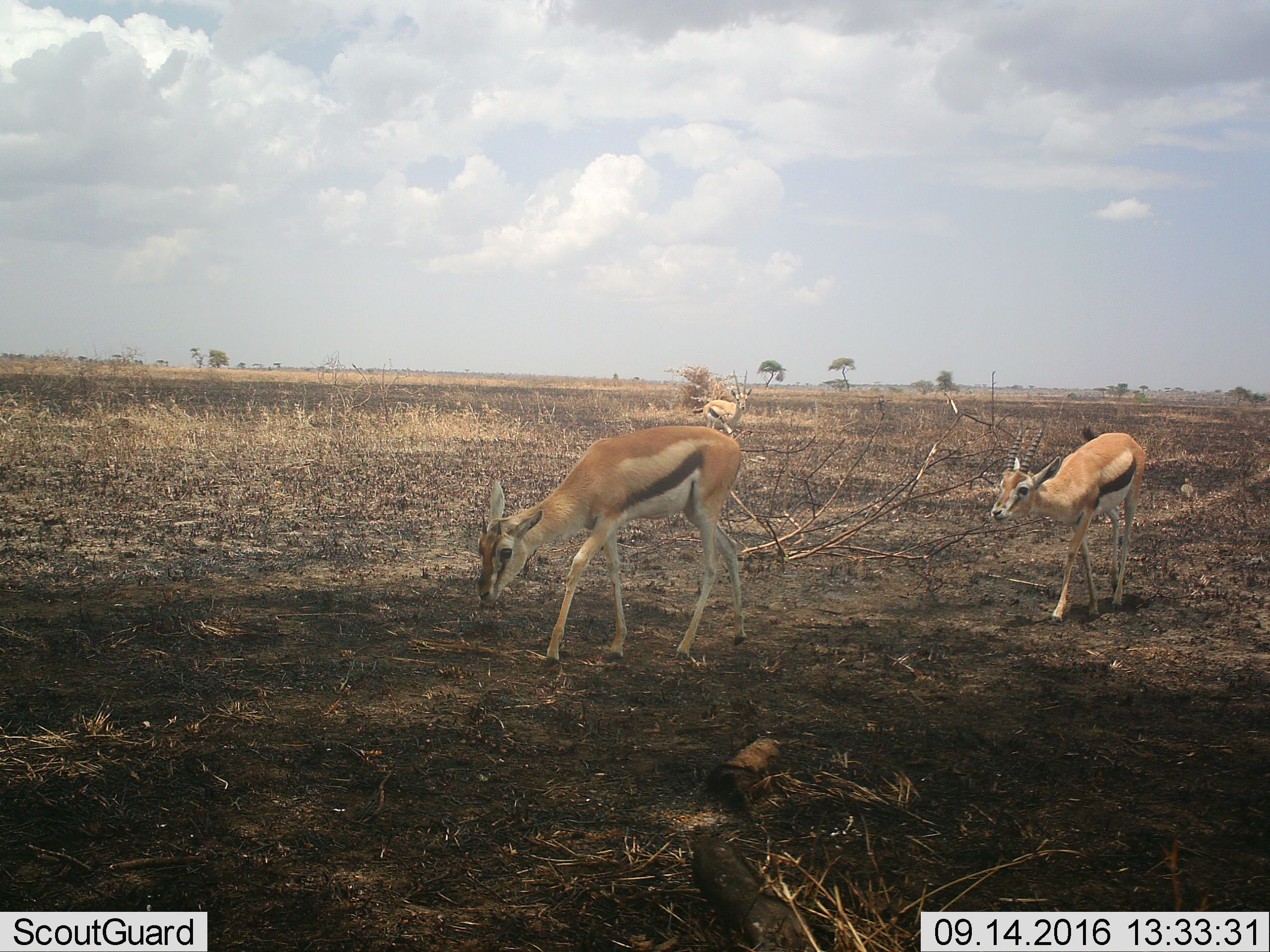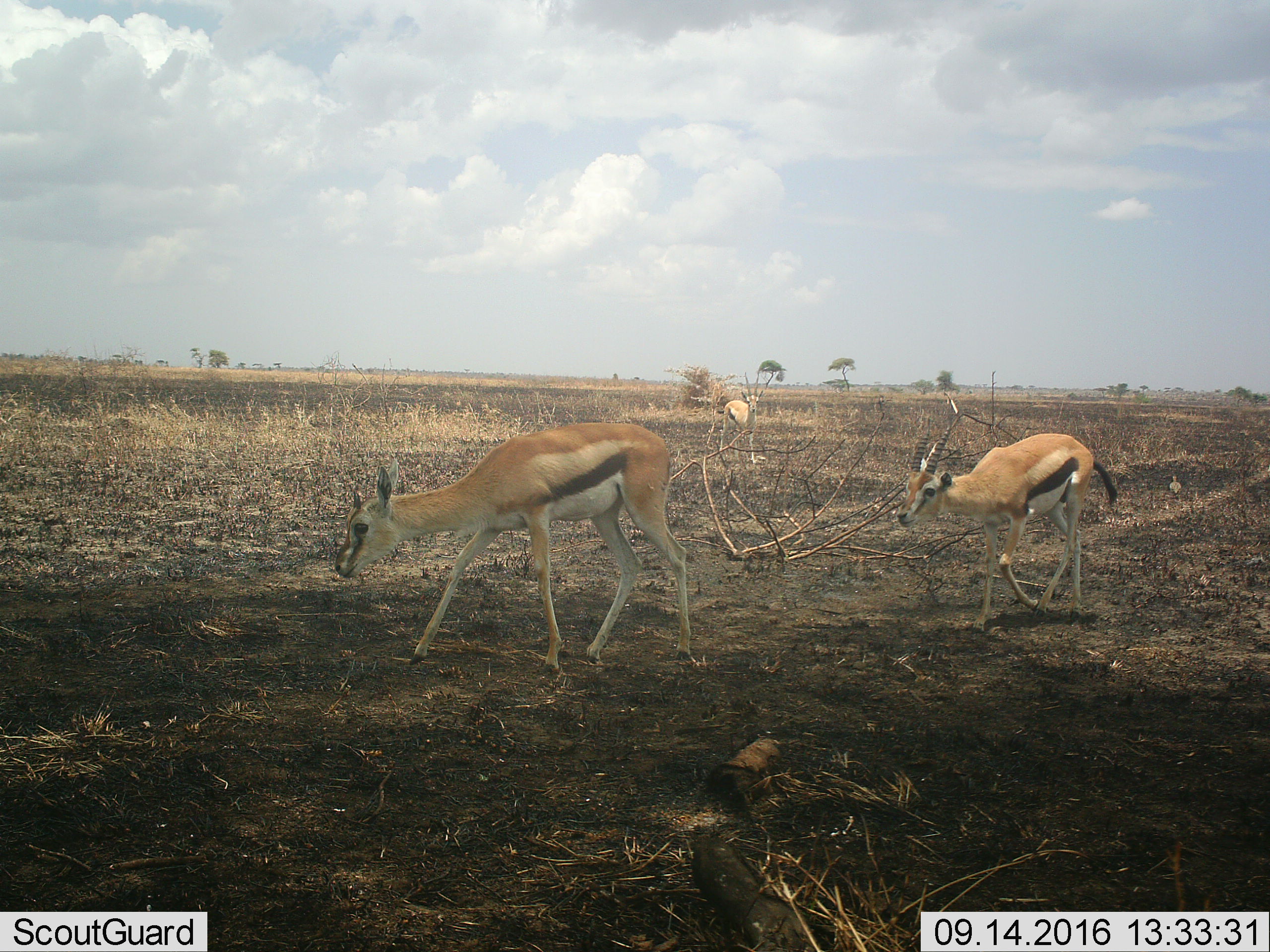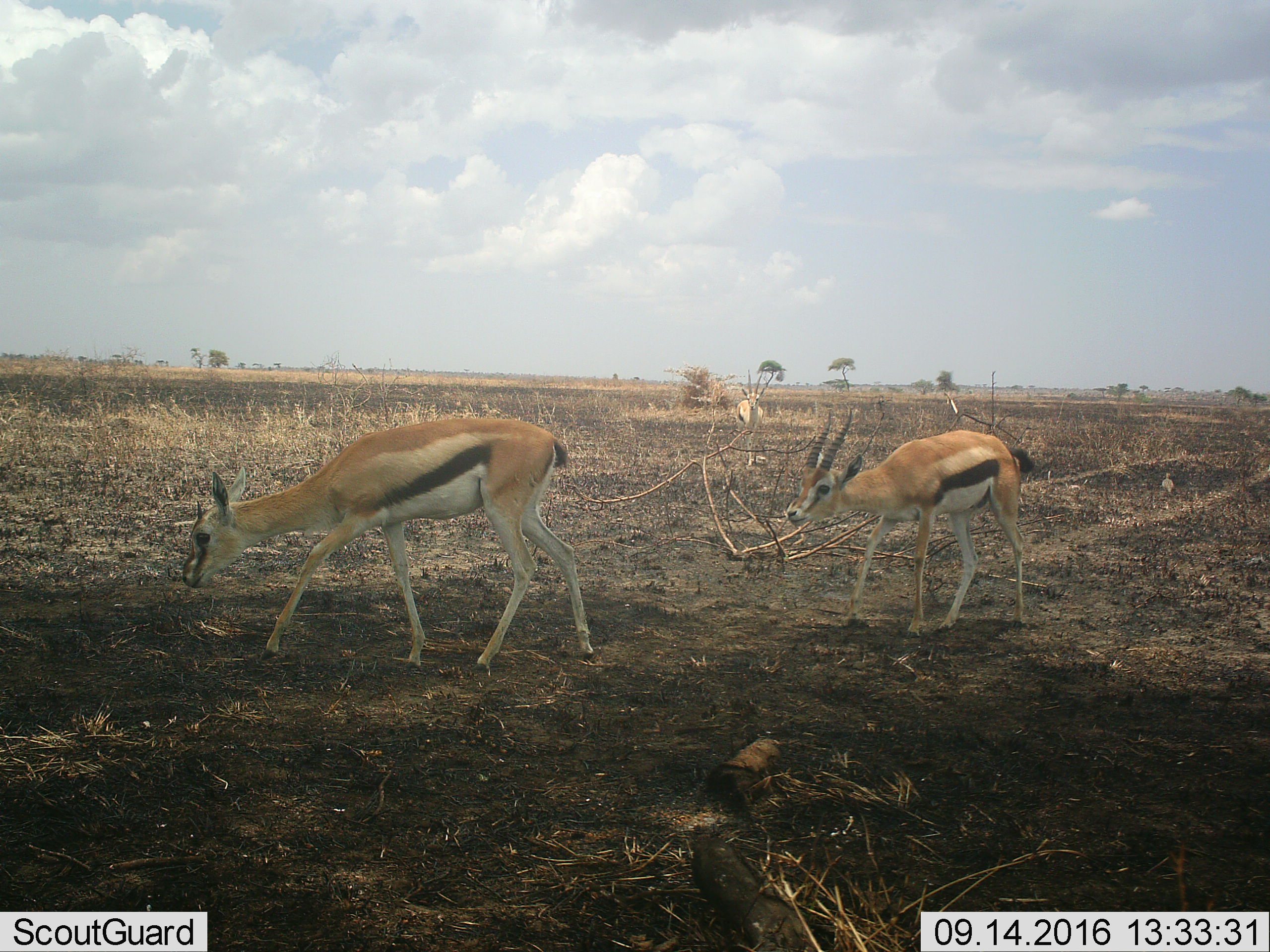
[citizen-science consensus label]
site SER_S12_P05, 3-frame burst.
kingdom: Animalia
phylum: Chordata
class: Mammalia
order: Artiodactyla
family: Bovidae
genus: Eudorcas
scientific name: Eudorcas thomsonii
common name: thomson's gazelle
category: gazellethomsons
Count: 3.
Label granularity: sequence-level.